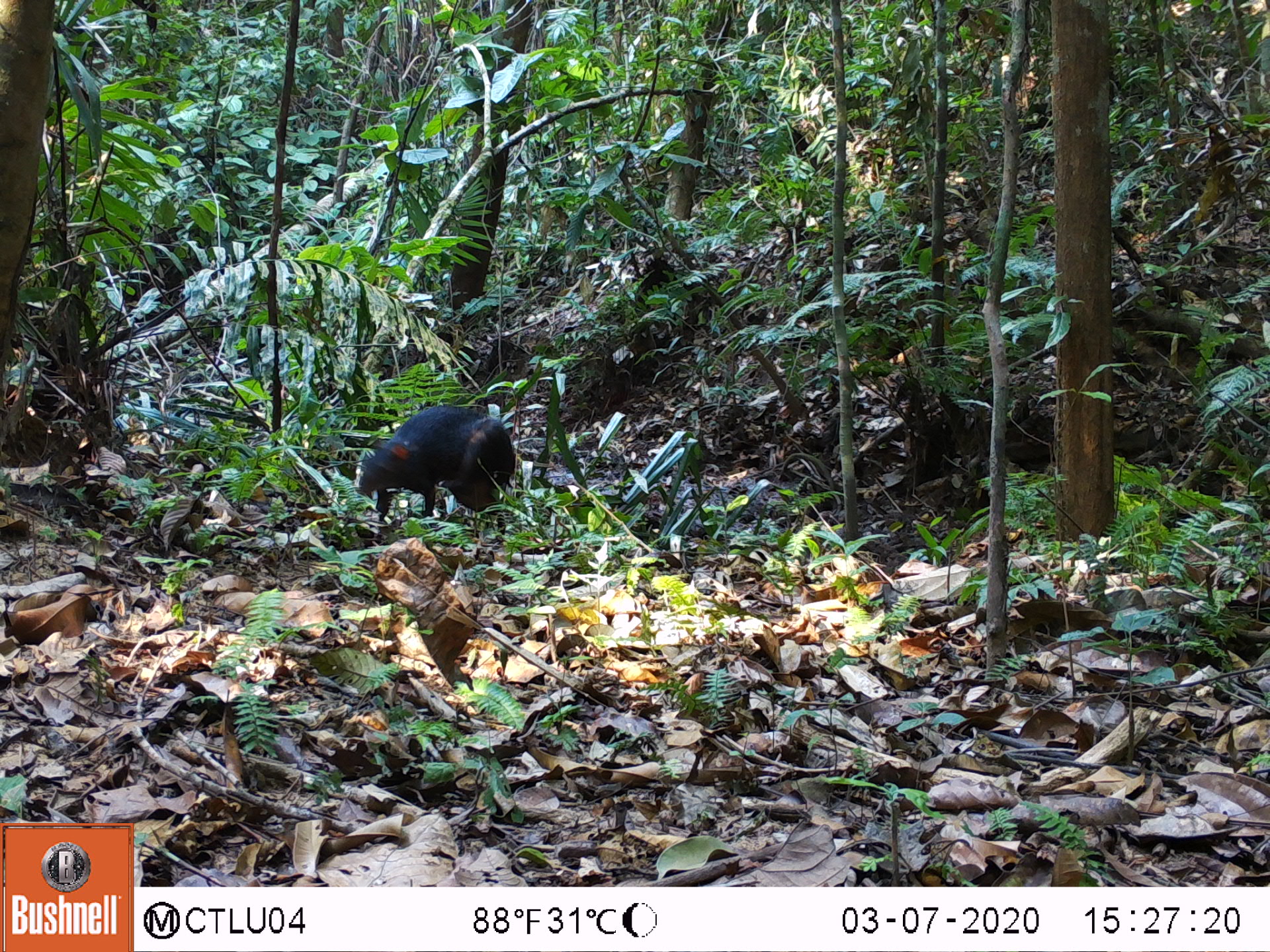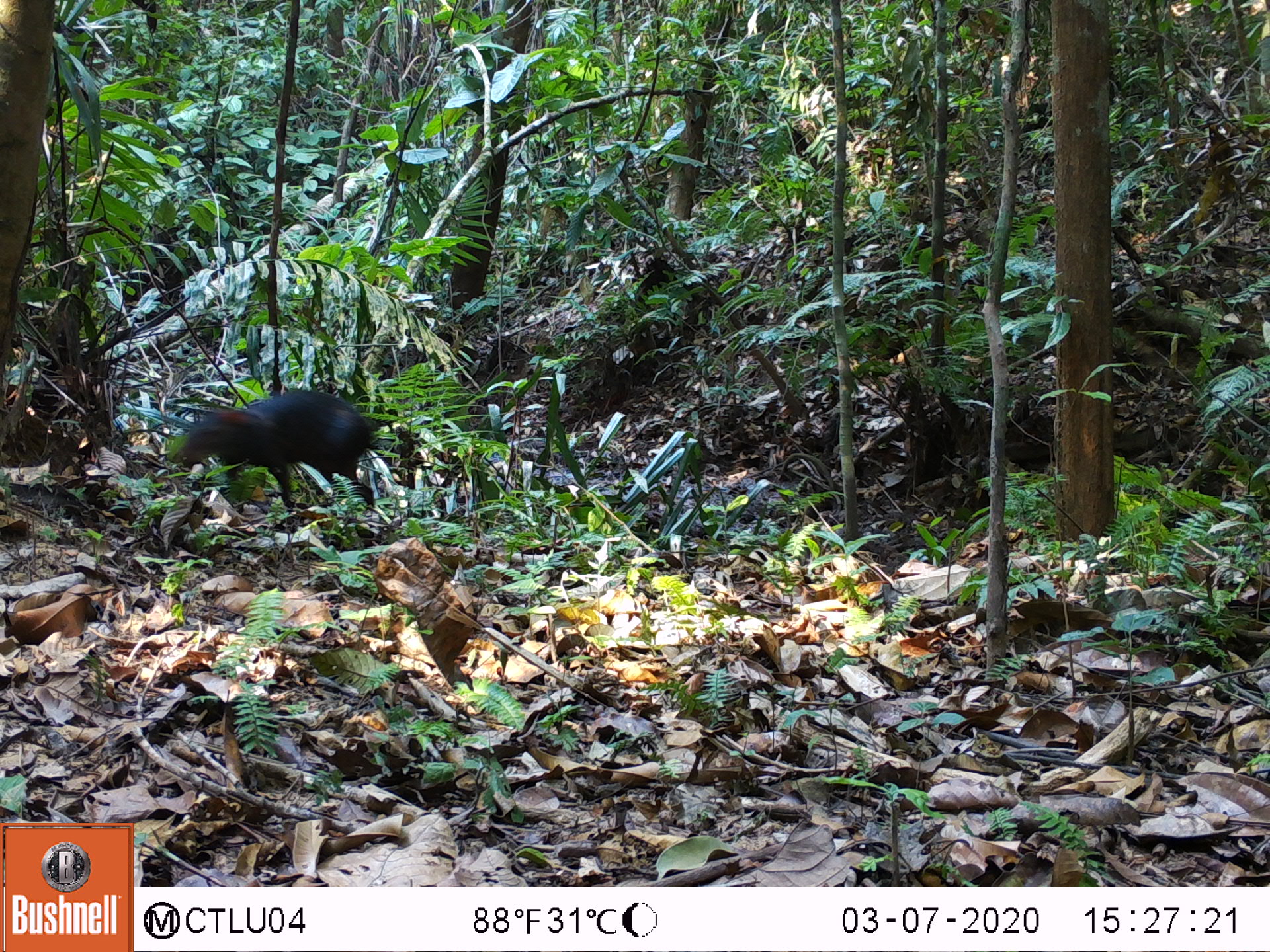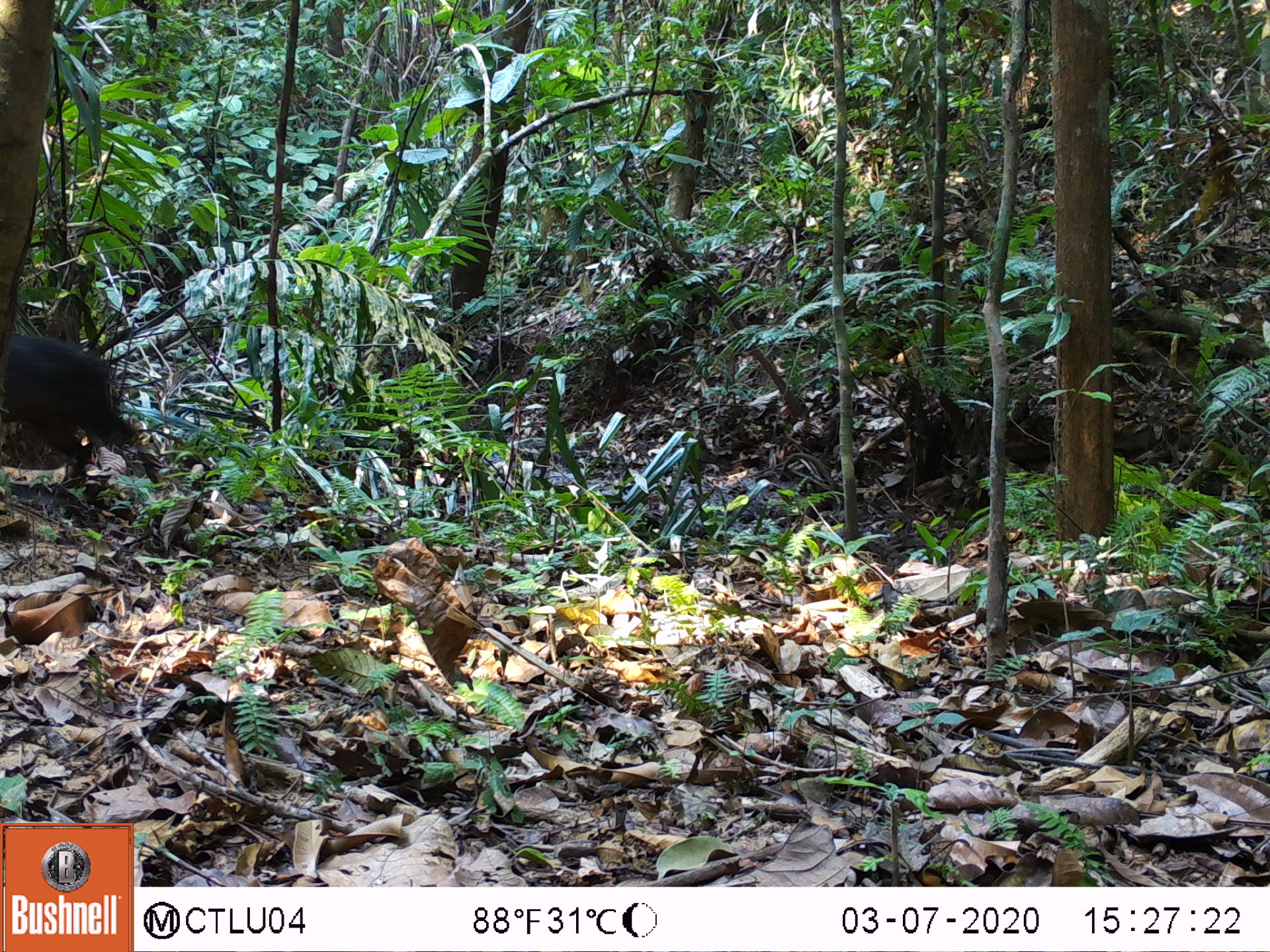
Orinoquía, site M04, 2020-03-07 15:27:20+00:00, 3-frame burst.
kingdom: Animalia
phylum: Chordata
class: Mammalia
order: Rodentia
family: Dasyproctidae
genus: Dasyprocta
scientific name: Dasyprocta fuliginosa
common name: black agouti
Black agouti (Dasyprocta fuliginosa).